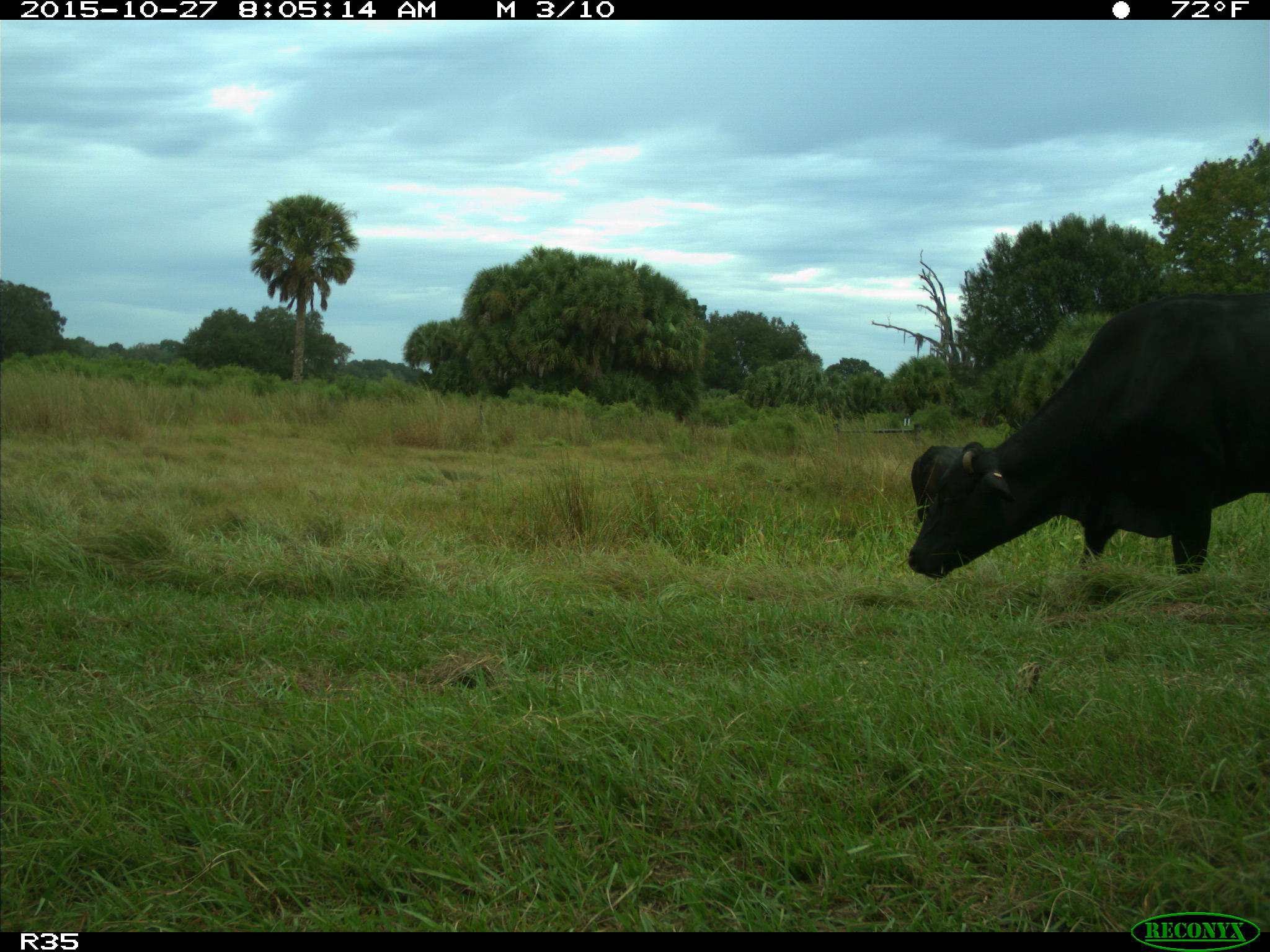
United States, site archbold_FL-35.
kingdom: Animalia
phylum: Chordata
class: Mammalia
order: Artiodactyla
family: Bovidae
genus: Bos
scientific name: Bos taurus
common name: domestic cow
Bos taurus (domestic cow).